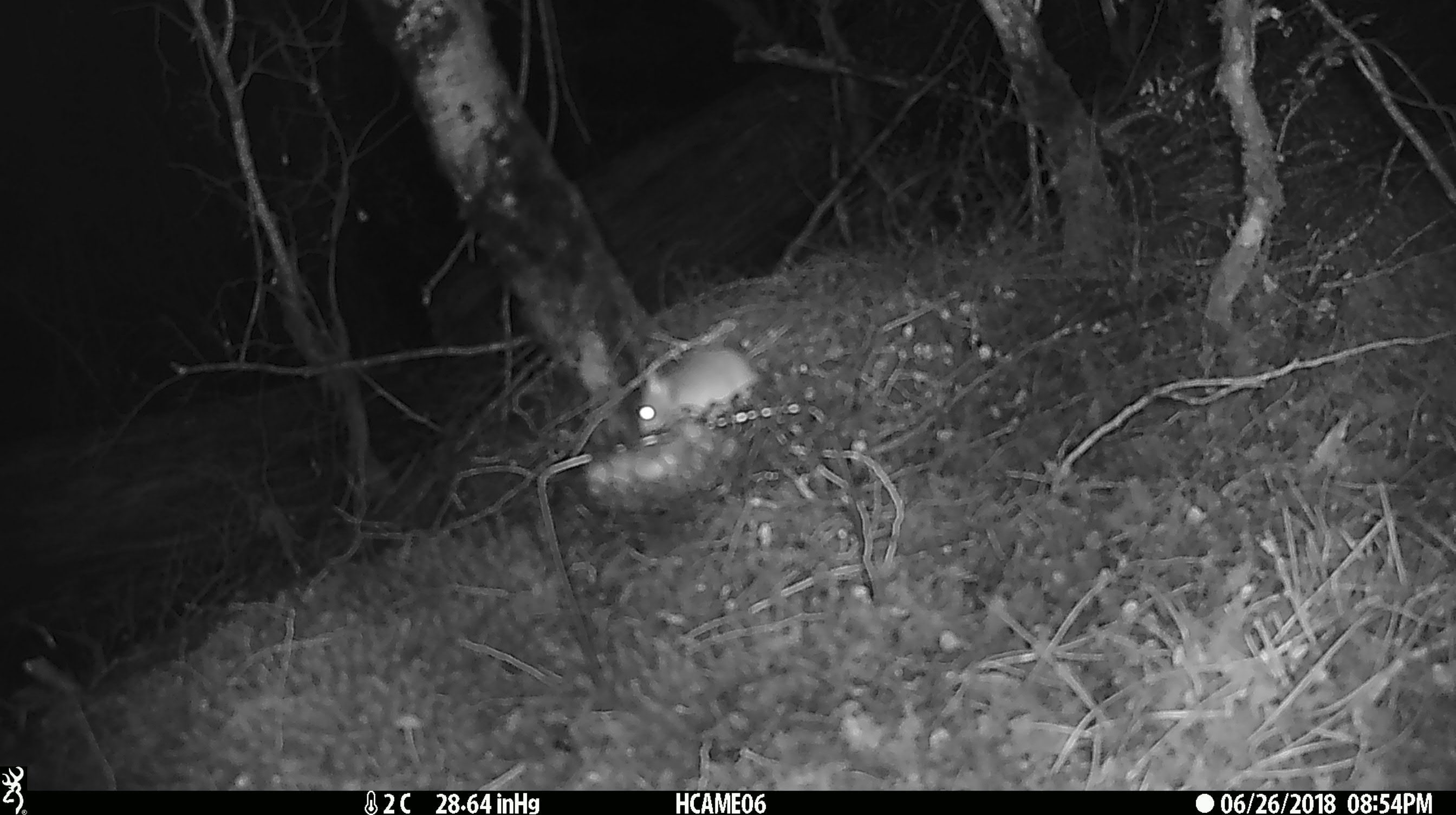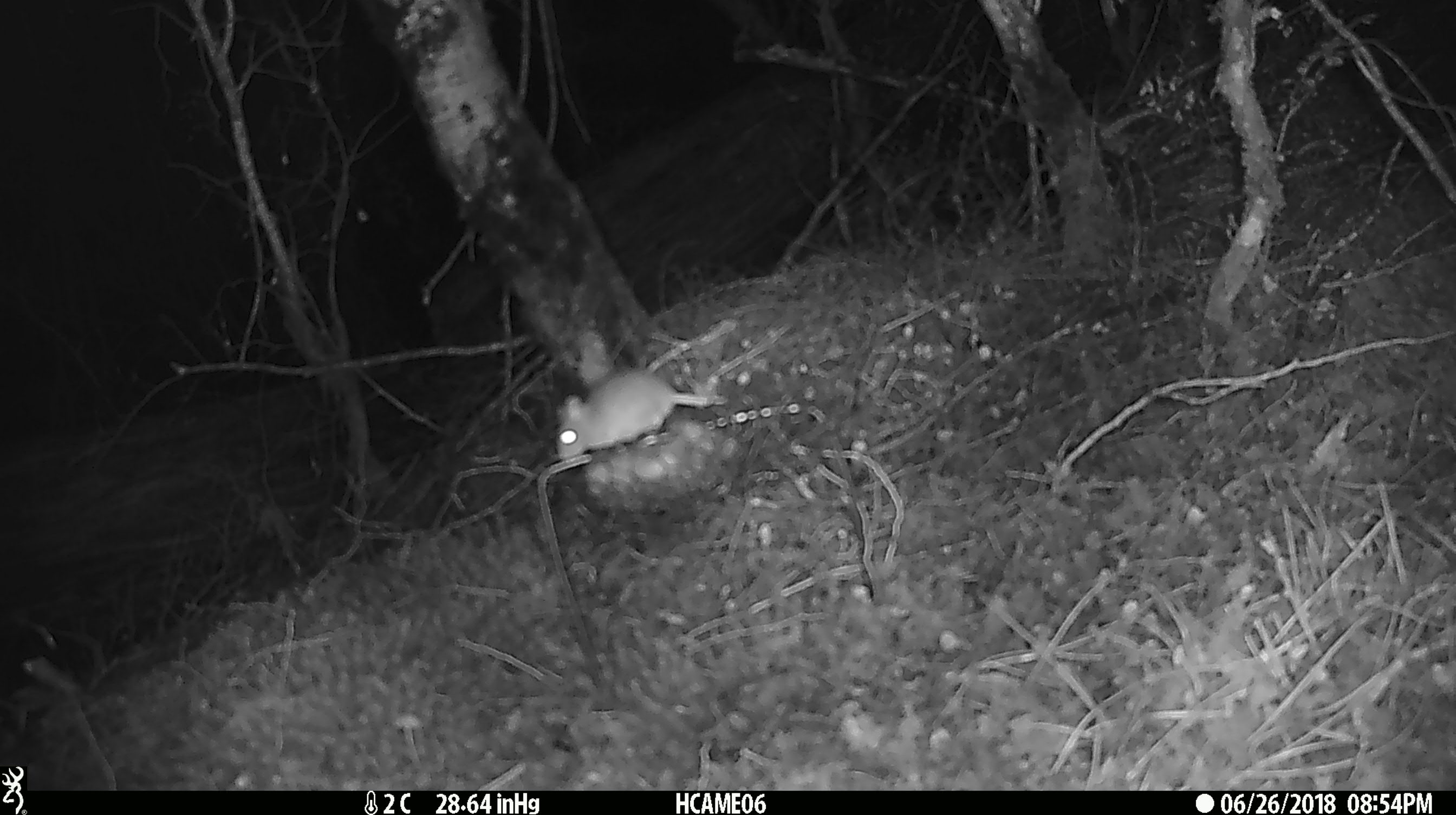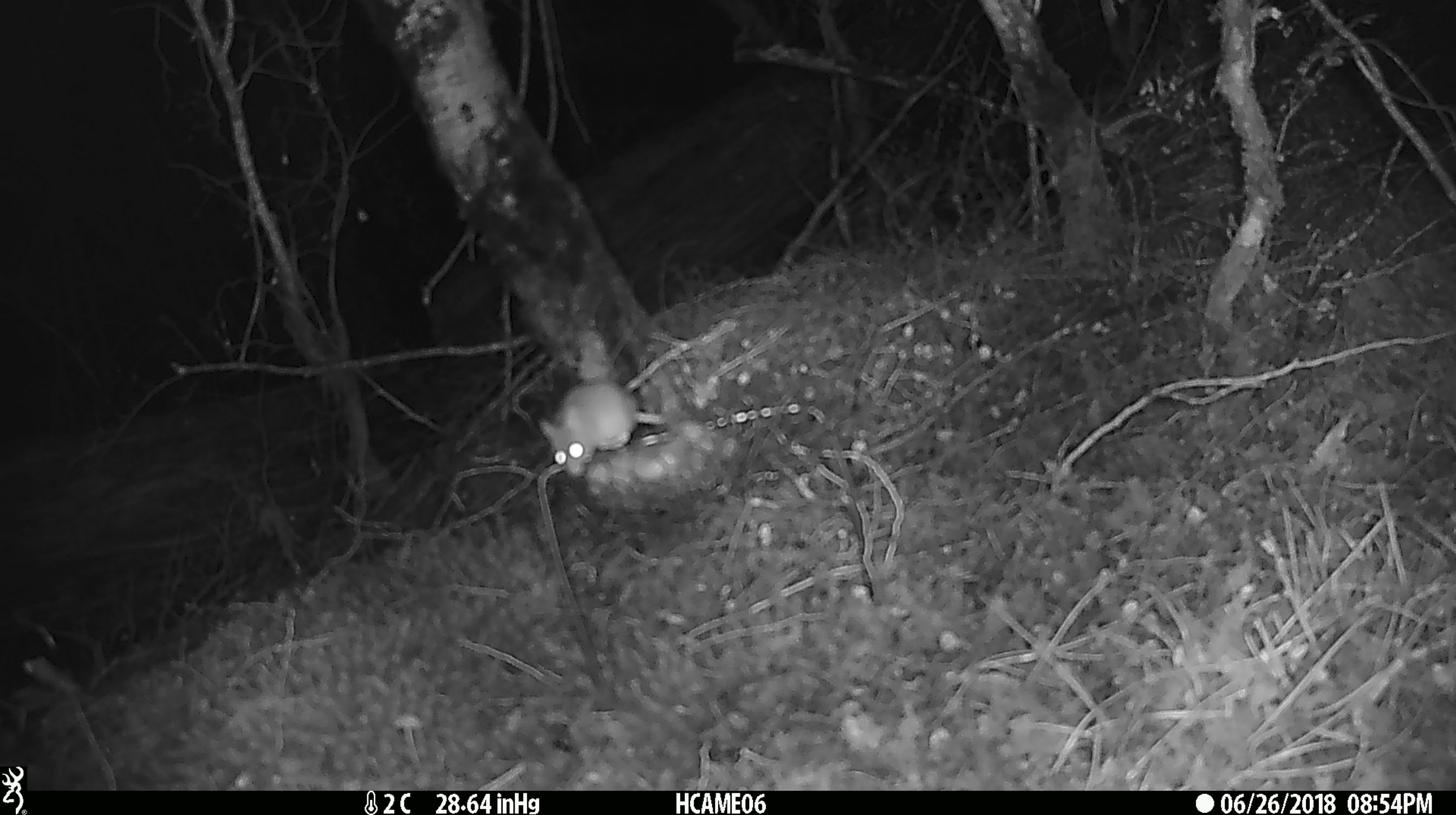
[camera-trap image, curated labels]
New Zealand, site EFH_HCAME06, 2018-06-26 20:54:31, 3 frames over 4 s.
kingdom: Animalia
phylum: Chordata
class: Mammalia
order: Rodentia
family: Muridae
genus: Mus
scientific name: Mus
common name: mouse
Mouse (Mus).